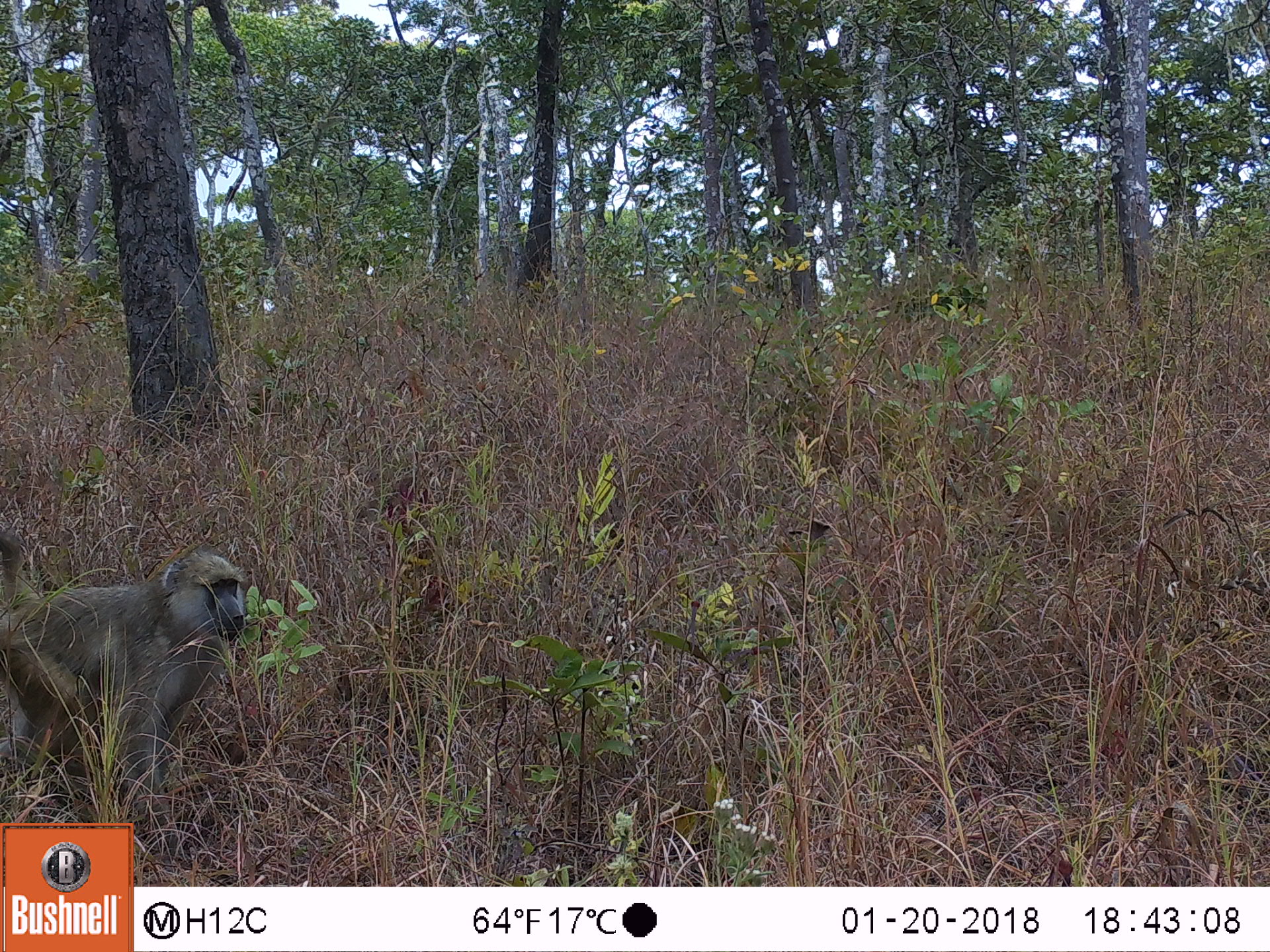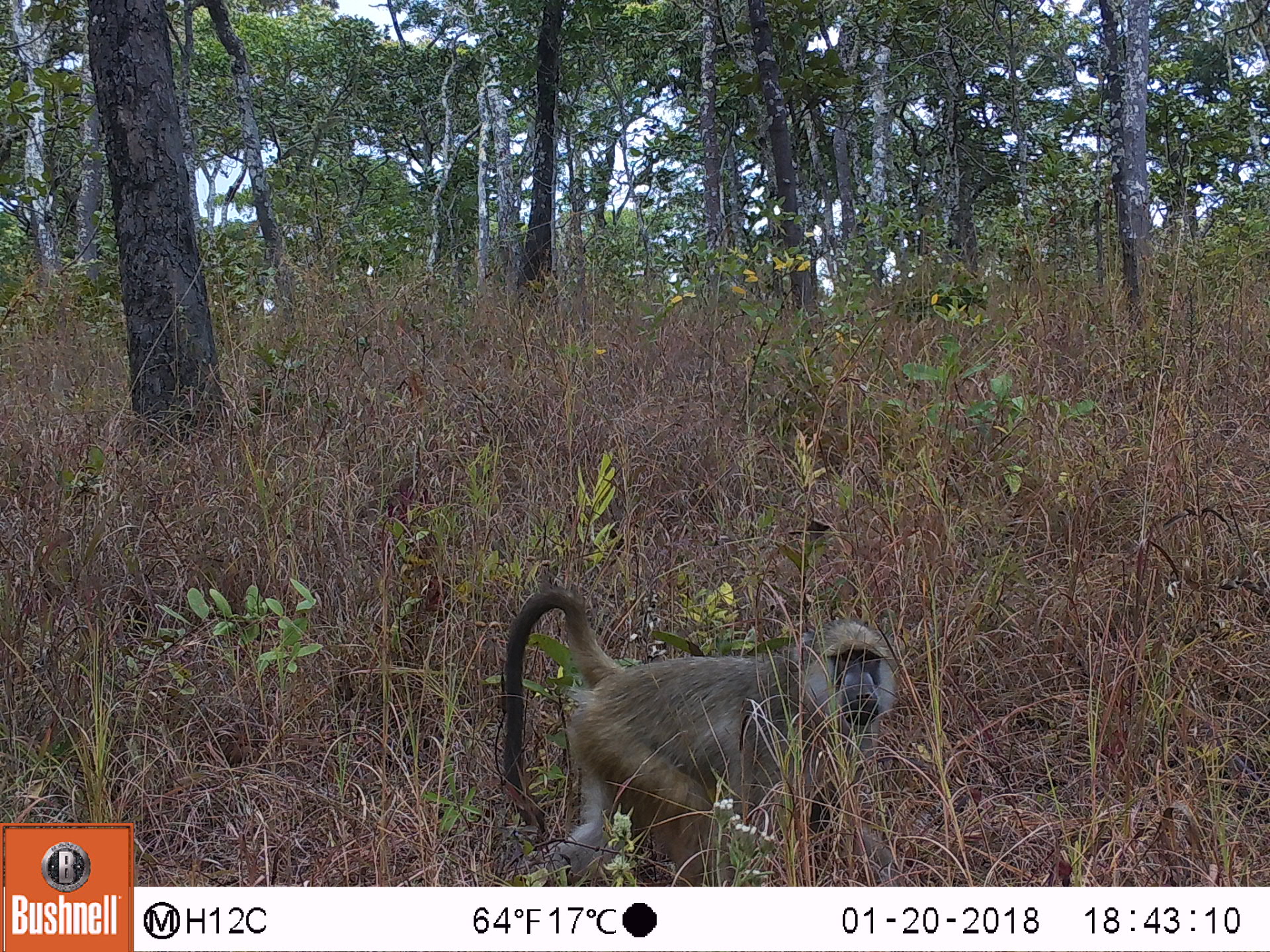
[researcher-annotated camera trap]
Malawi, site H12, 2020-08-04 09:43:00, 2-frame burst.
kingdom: Animalia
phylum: Chordata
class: Mammalia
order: Primates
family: Cercopithecidae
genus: Papio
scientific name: Papio cynocephalus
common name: yellow baboon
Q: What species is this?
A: Yellow baboon (Papio cynocephalus).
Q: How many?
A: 1.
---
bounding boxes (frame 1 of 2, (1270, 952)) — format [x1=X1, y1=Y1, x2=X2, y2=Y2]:
yellow baboon: [x1=0, y1=523, x2=249, y2=794]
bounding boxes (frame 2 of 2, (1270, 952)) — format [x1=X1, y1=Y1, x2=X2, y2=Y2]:
yellow baboon: [x1=501, y1=579, x2=899, y2=878]